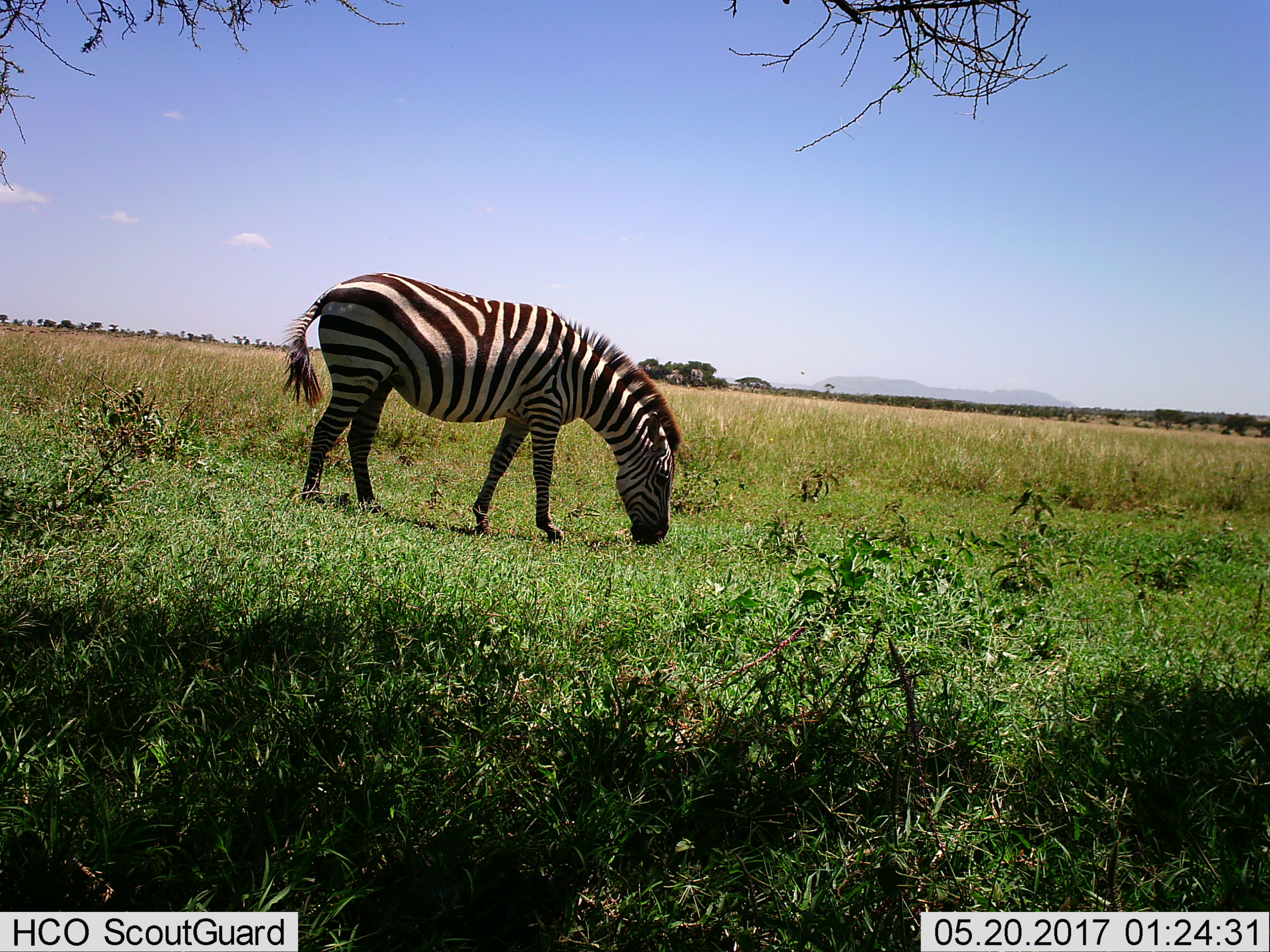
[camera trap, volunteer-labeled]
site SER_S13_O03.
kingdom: Animalia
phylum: Chordata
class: Mammalia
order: Perissodactyla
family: Equidae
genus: Equus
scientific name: Equus quagga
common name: plains zebra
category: zebraplains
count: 1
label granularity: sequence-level